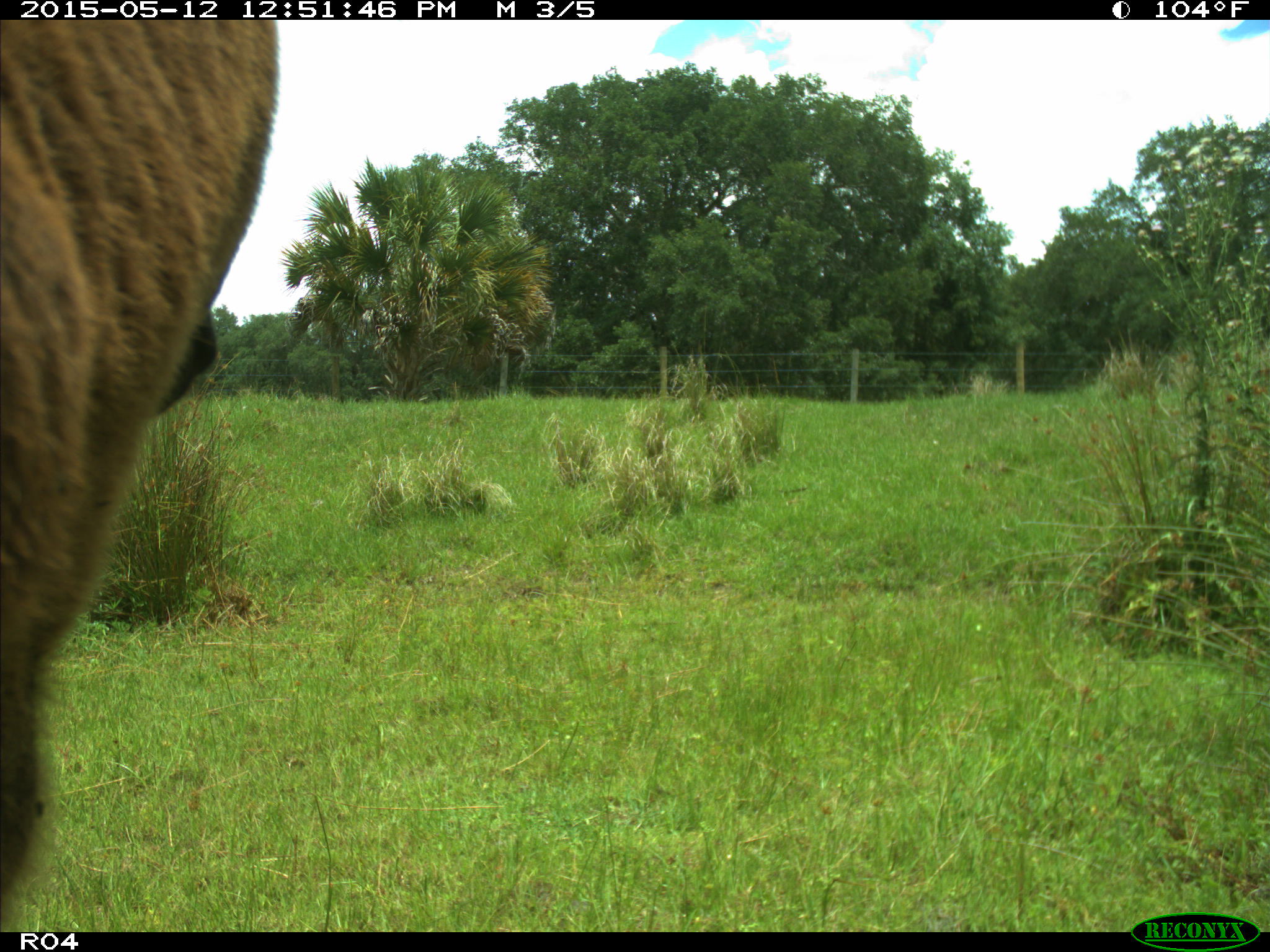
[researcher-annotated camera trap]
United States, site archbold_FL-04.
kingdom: Animalia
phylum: Chordata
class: Mammalia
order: Artiodactyla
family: Bovidae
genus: Bos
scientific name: Bos taurus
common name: domestic cow